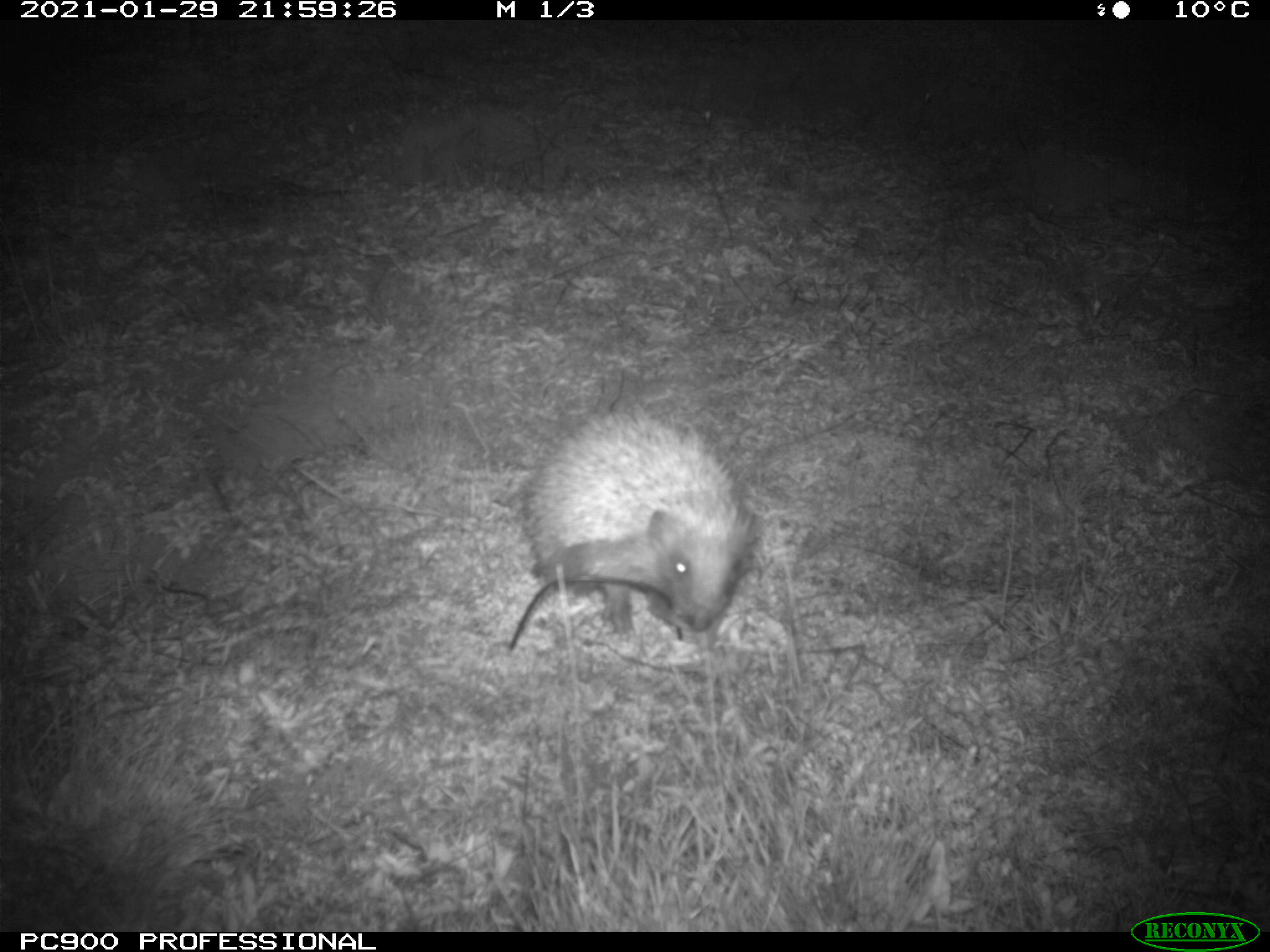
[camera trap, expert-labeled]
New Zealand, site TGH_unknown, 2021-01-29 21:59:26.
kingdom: Animalia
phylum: Chordata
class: Mammalia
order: Eulipotyphla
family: Erinaceidae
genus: Erinaceus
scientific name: Erinaceus europaeus europaeus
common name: european hedgehog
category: hedgehog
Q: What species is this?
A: Hedgehog (european hedgehog) (Erinaceus europaeus europaeus).